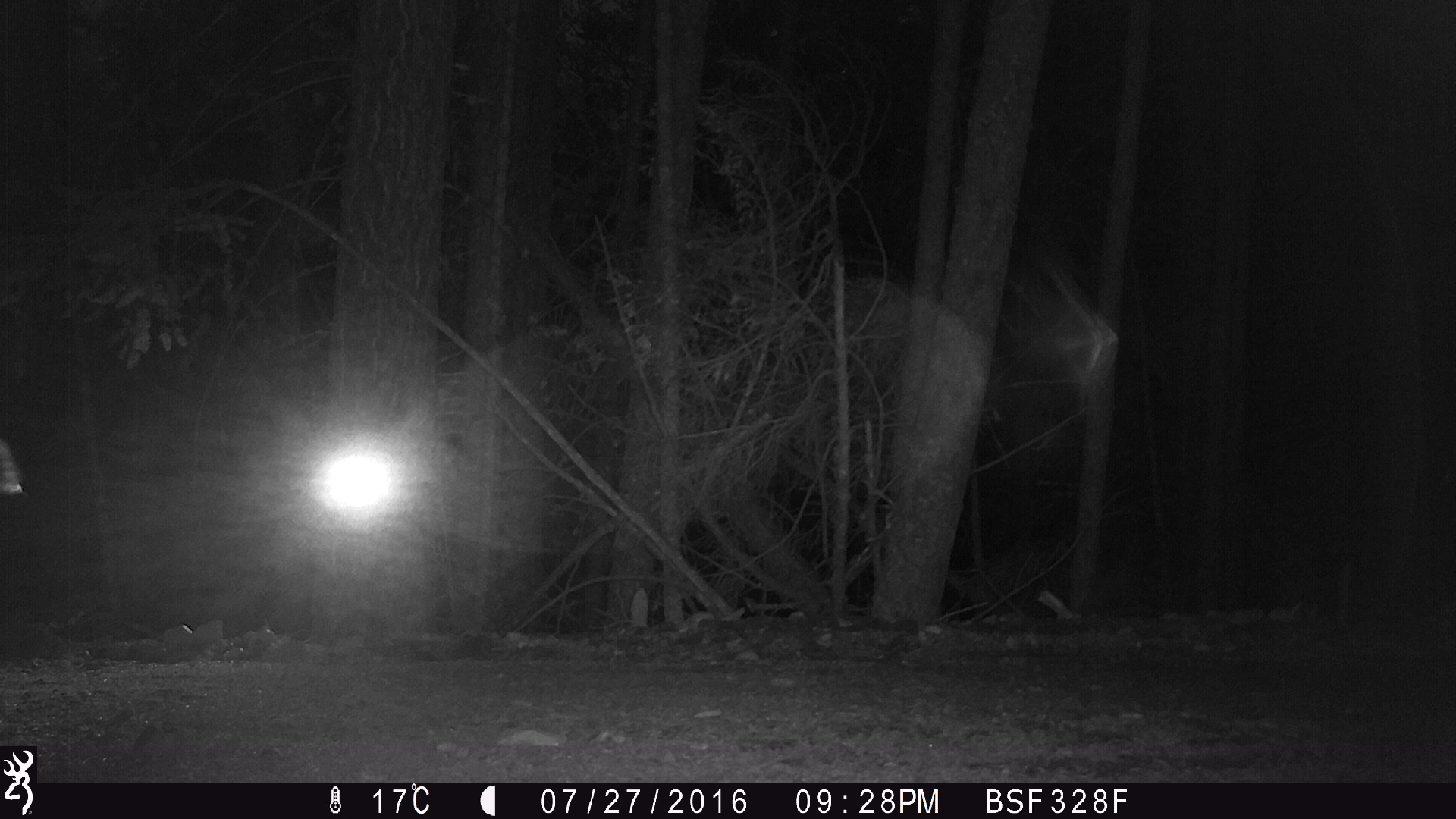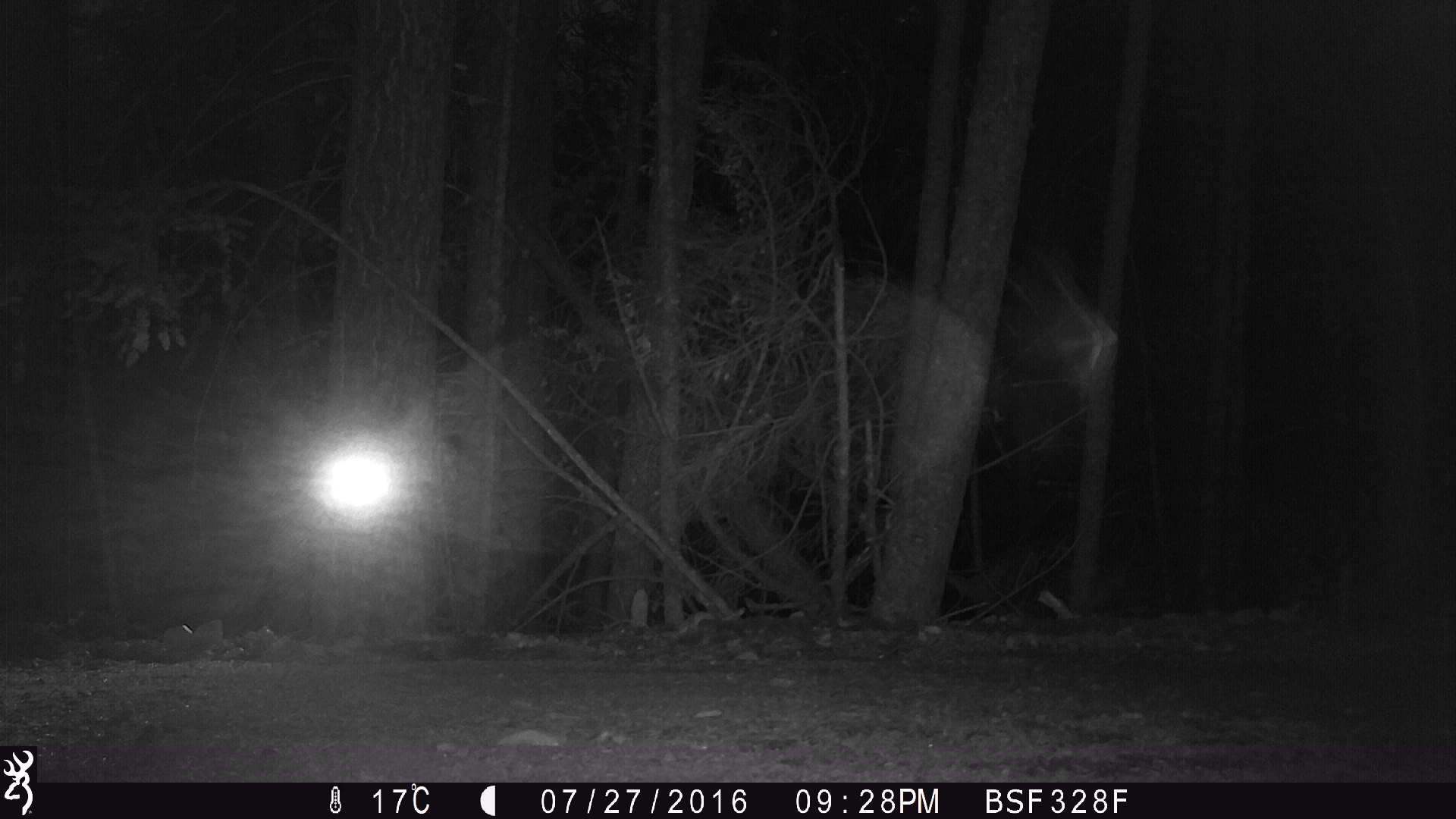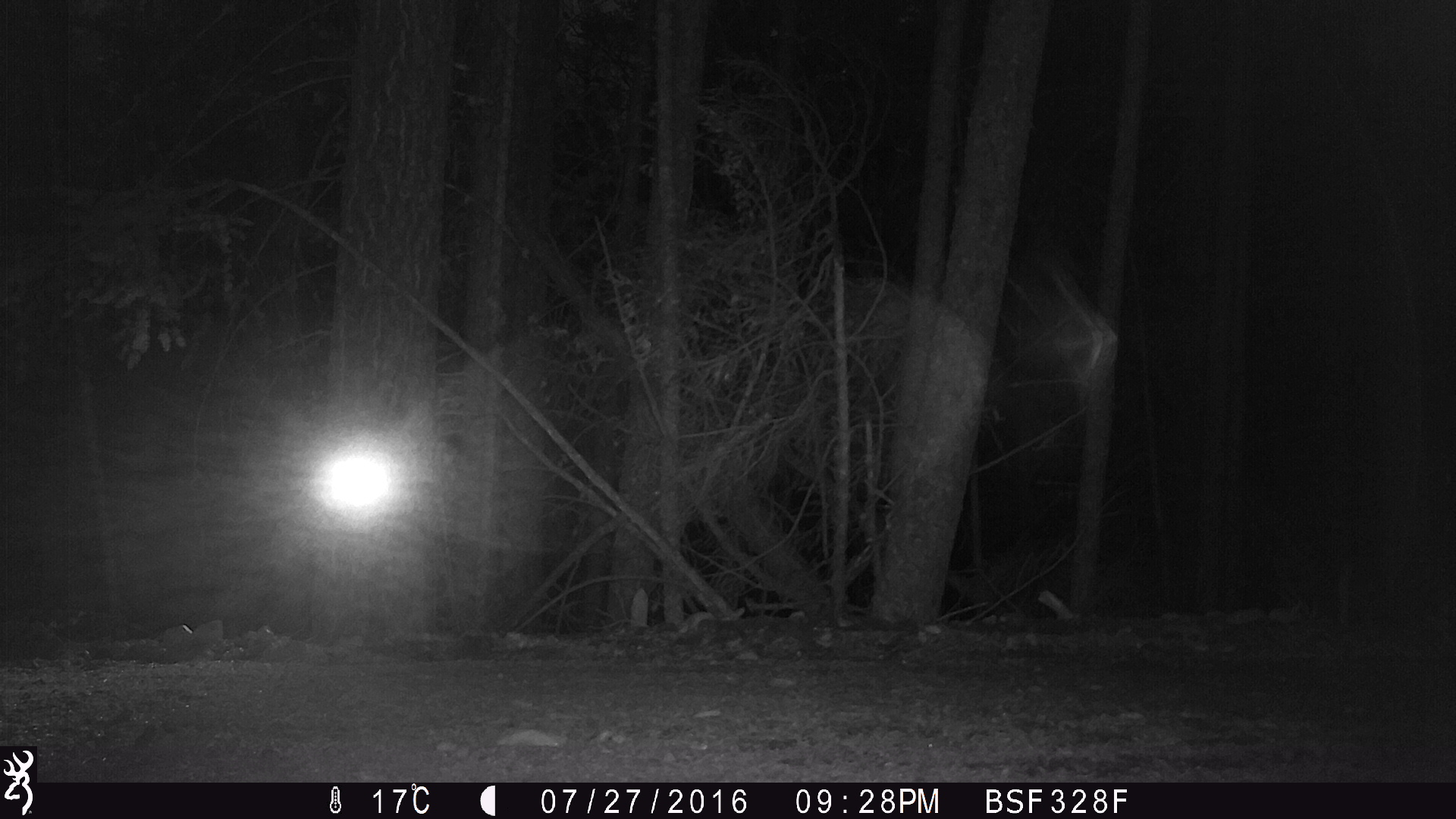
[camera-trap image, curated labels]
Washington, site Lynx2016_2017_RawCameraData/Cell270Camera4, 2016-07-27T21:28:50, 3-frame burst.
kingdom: Animalia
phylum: Chordata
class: Mammalia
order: Artiodactyla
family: Bovidae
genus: Bos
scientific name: Bos taurus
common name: domestic cattle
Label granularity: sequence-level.